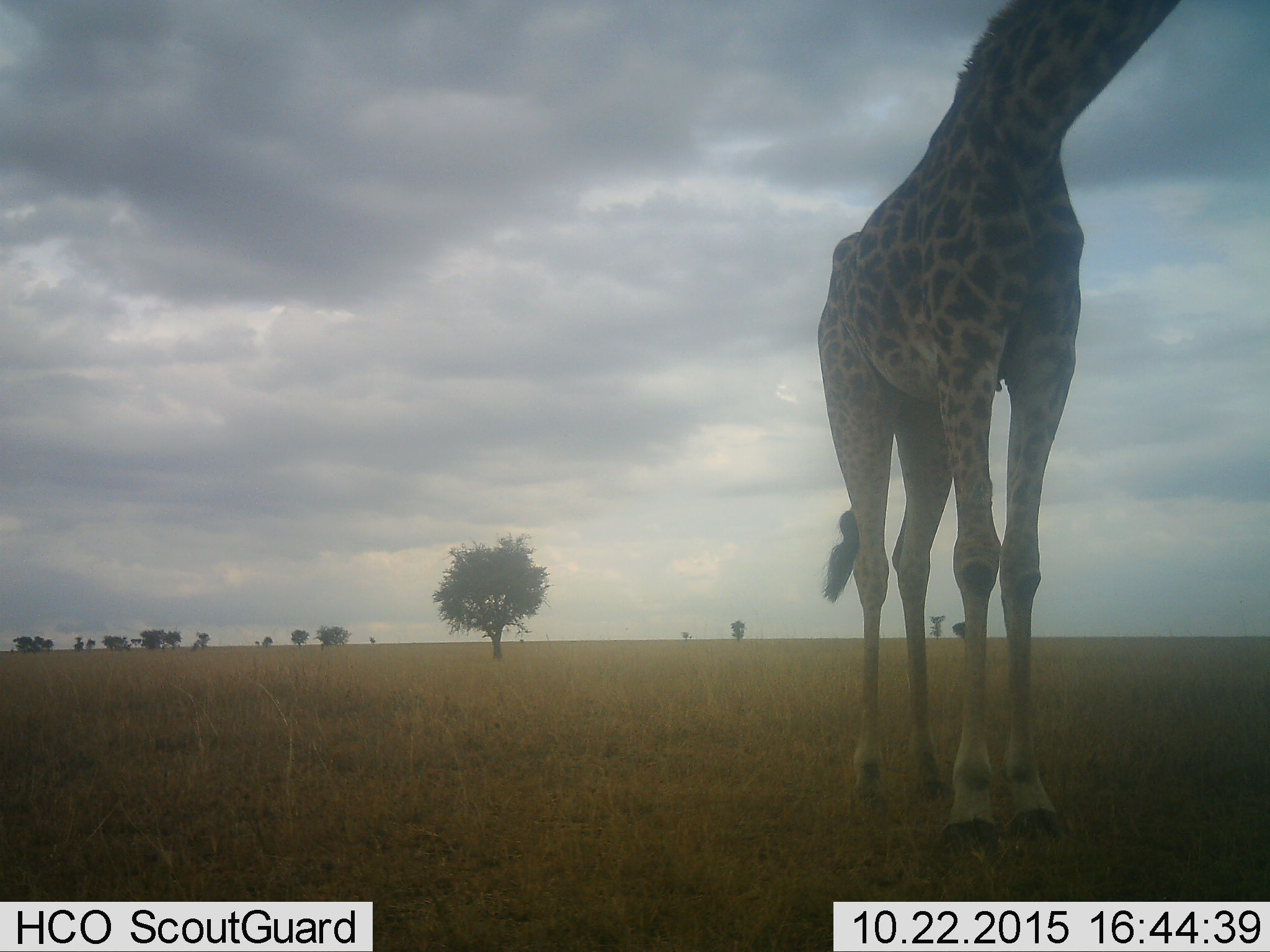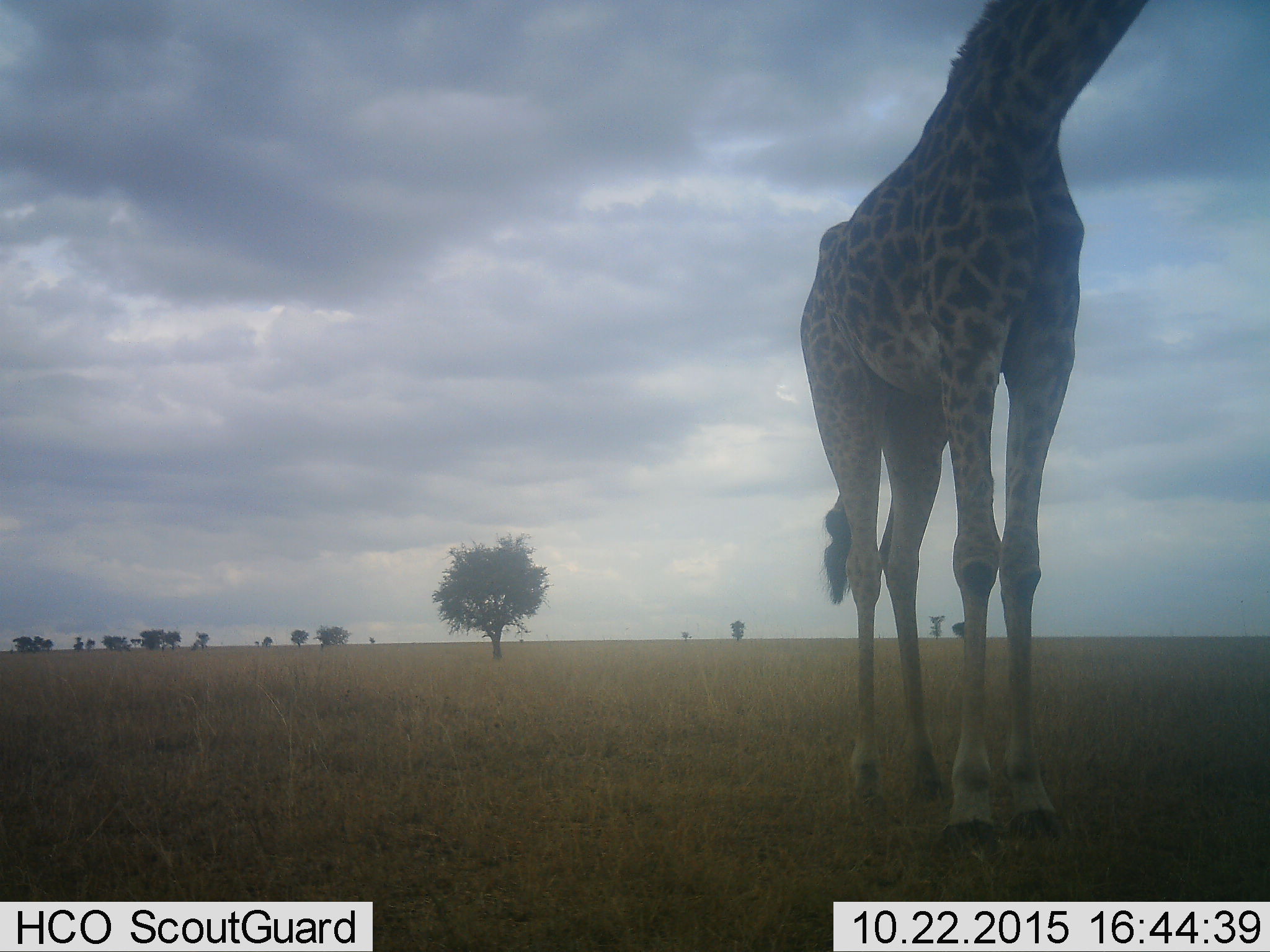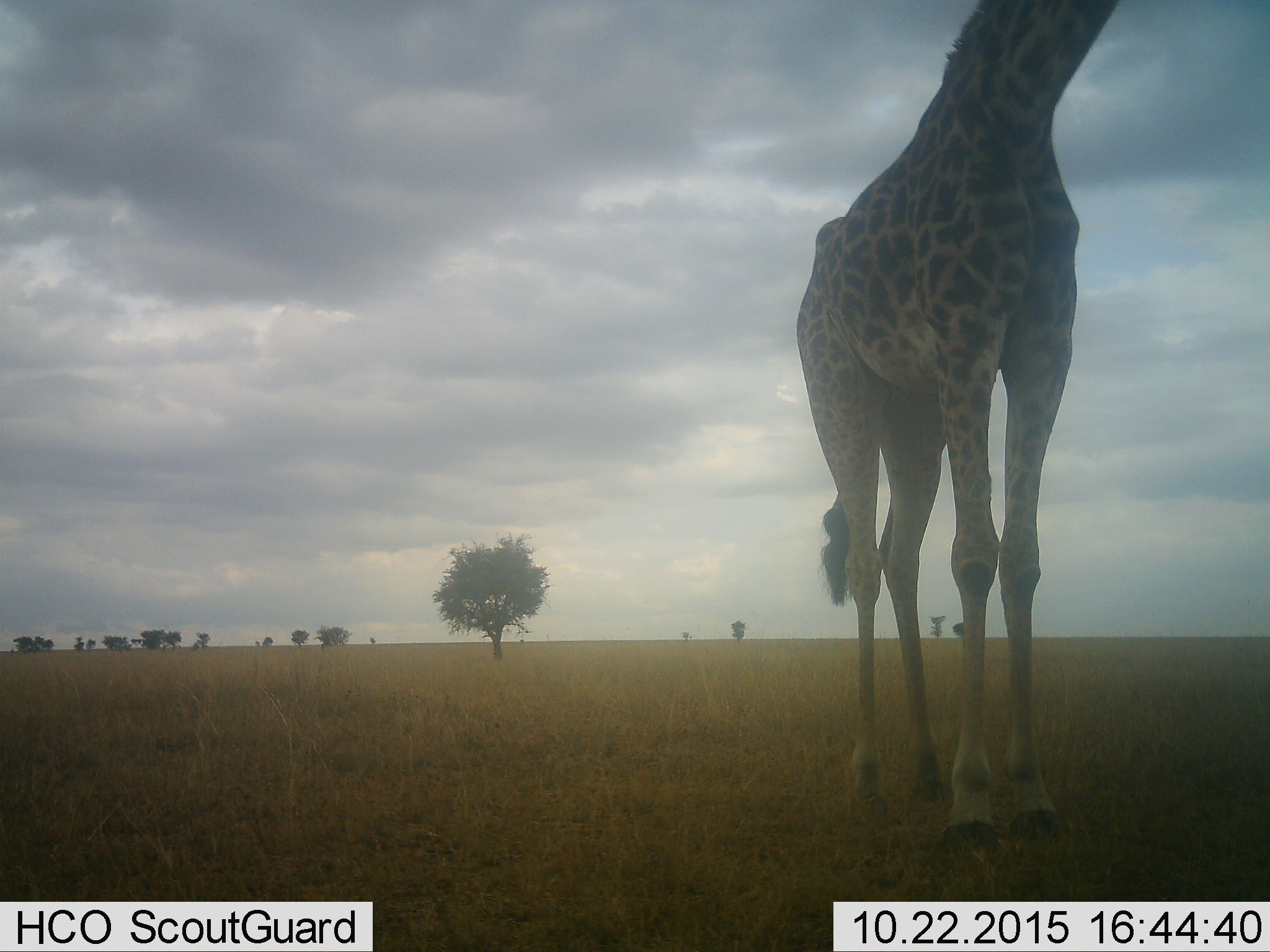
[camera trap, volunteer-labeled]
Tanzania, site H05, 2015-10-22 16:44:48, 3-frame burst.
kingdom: Animalia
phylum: Chordata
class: Mammalia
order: Artiodactyla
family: Giraffidae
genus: Giraffa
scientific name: Giraffa camelopardalis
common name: giraffe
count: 1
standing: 100%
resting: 0%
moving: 0%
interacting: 0%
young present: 0%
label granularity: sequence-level